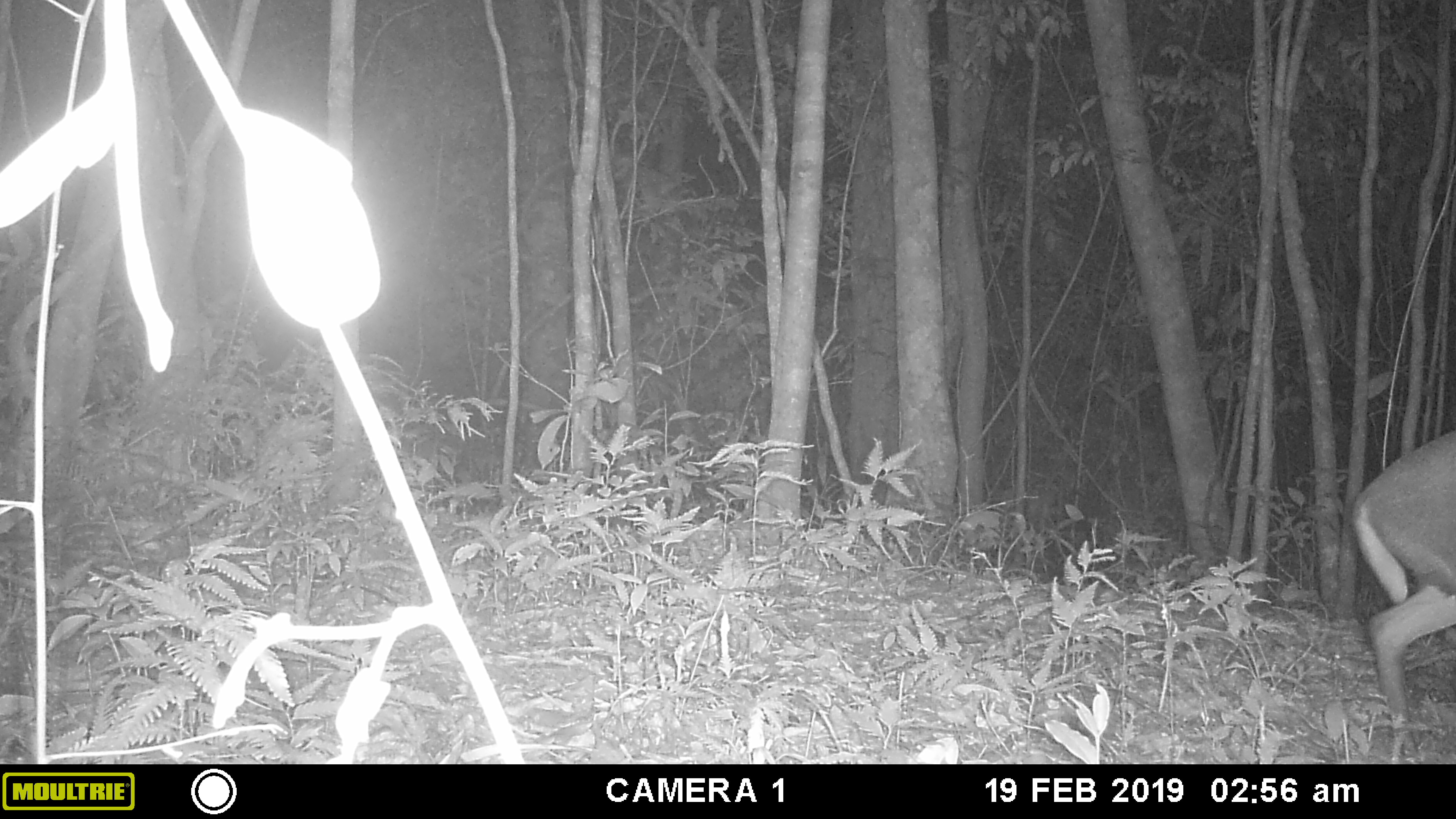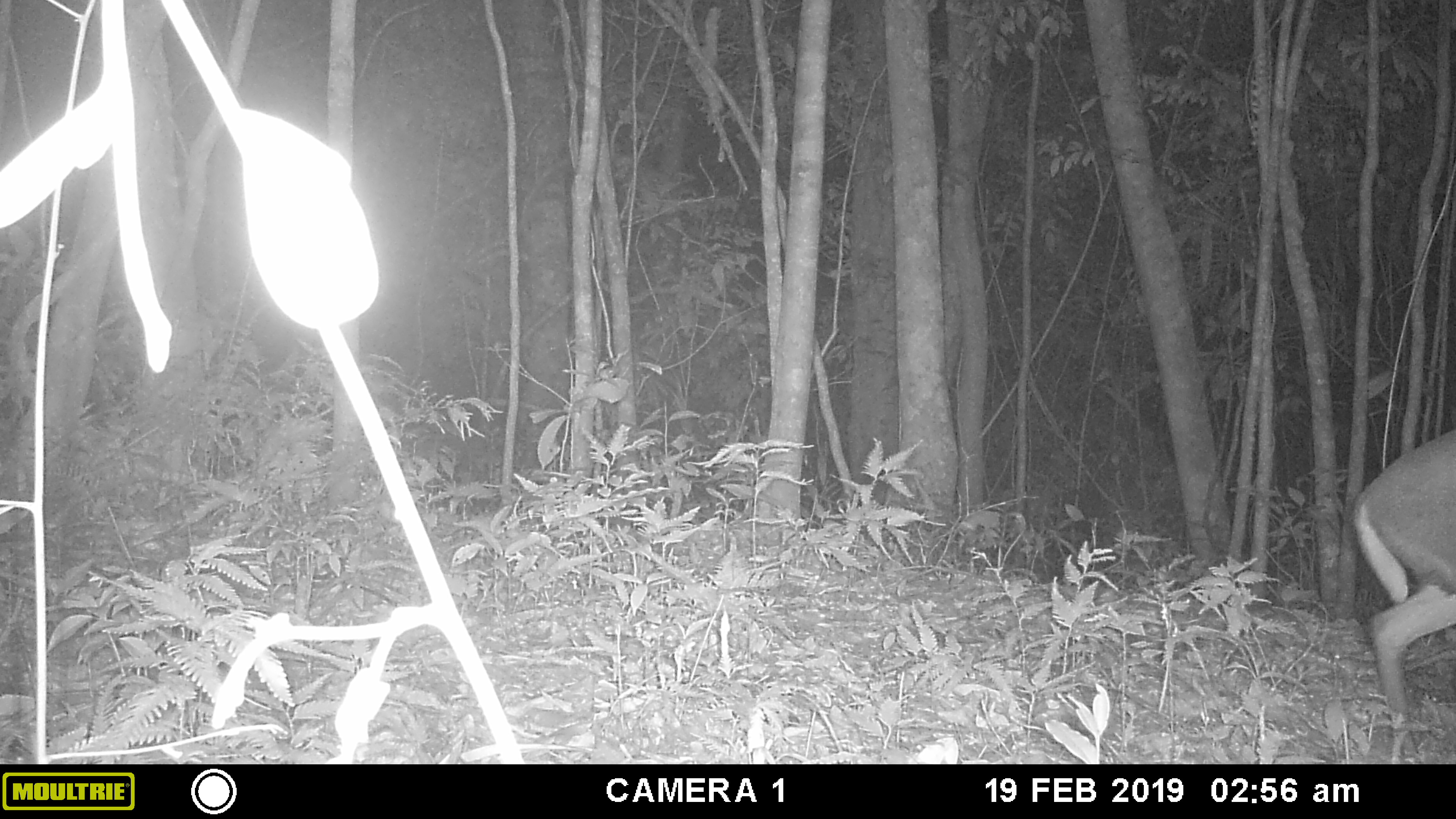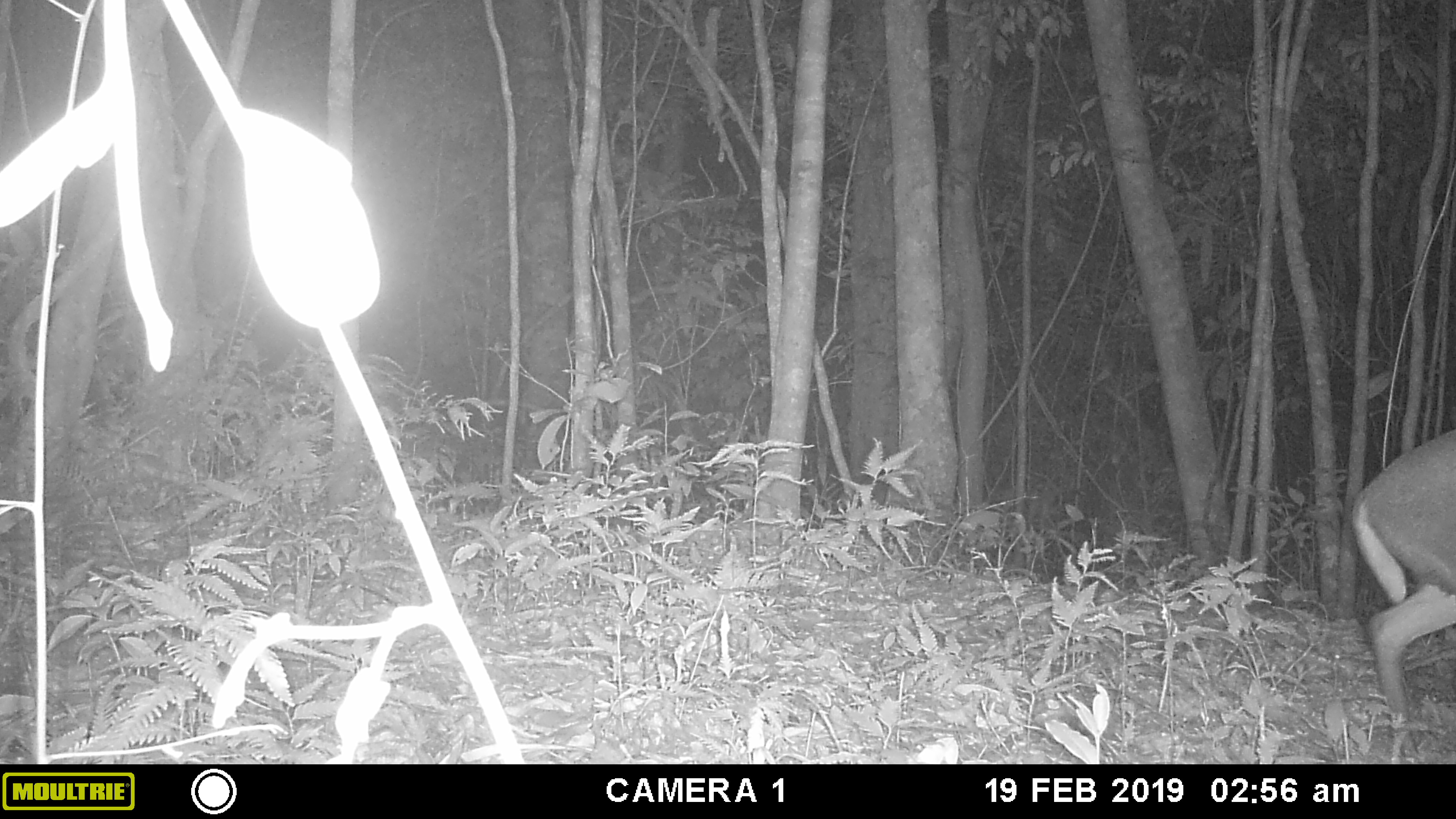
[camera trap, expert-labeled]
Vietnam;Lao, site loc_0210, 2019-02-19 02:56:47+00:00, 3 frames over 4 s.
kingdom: Animalia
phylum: Chordata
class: Mammalia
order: Artiodactyla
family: Cervidae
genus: Muntiacus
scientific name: Muntiacus rooseveltorum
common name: roosevelt's muntjac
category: roosevelts muntjac group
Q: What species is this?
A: Roosevelts muntjac group (roosevelt's muntjac) (Muntiacus rooseveltorum).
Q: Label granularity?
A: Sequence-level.